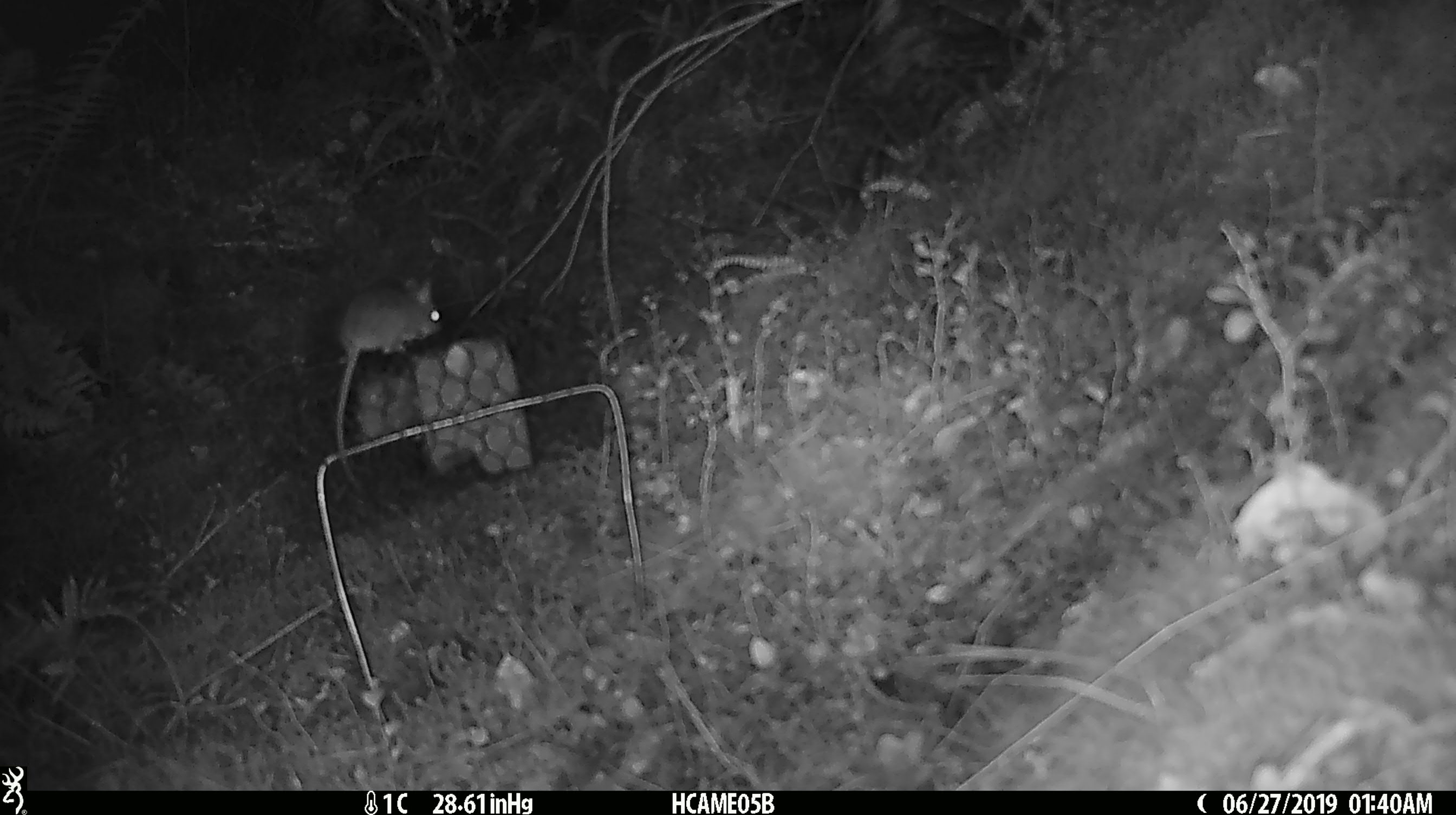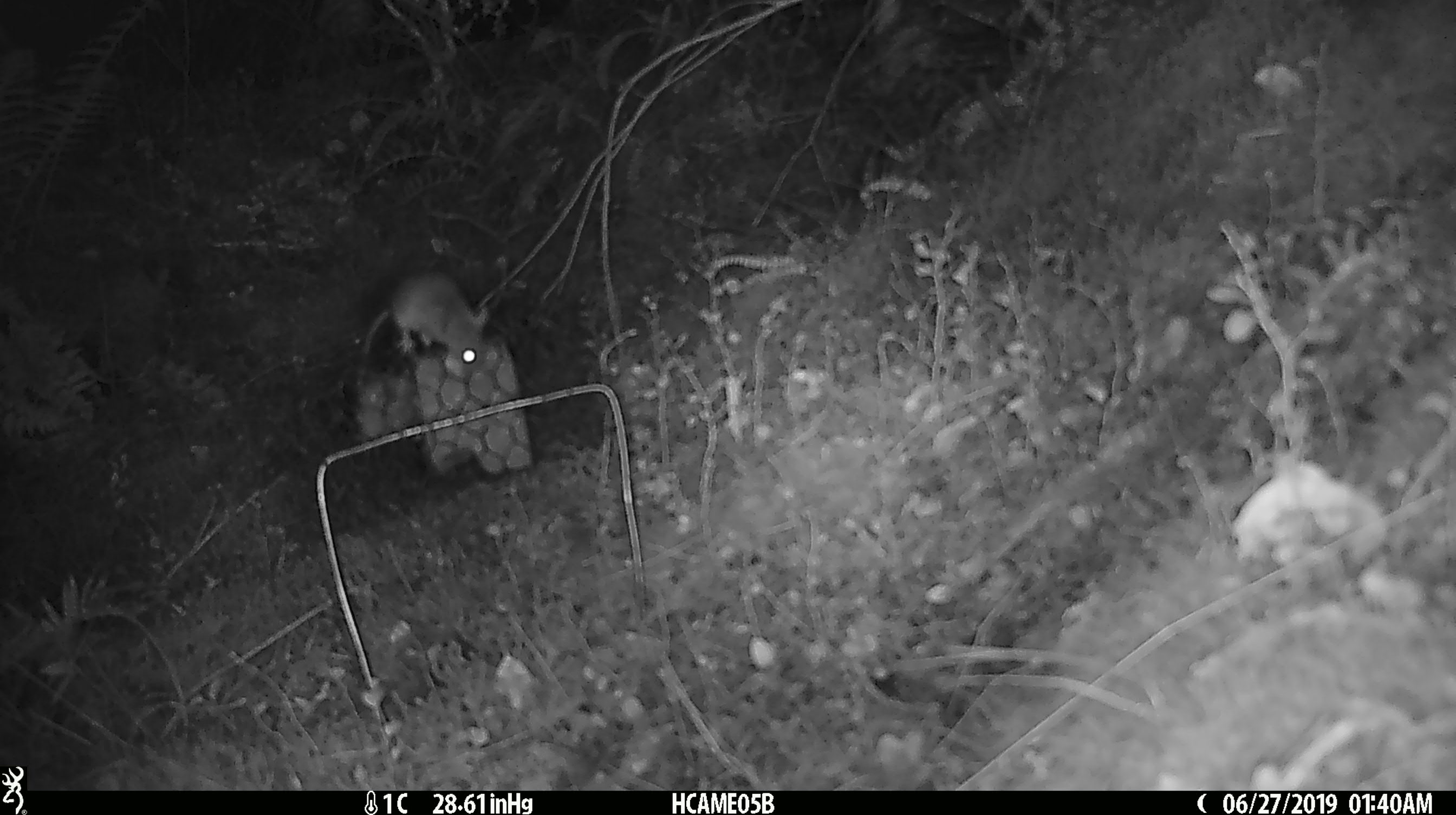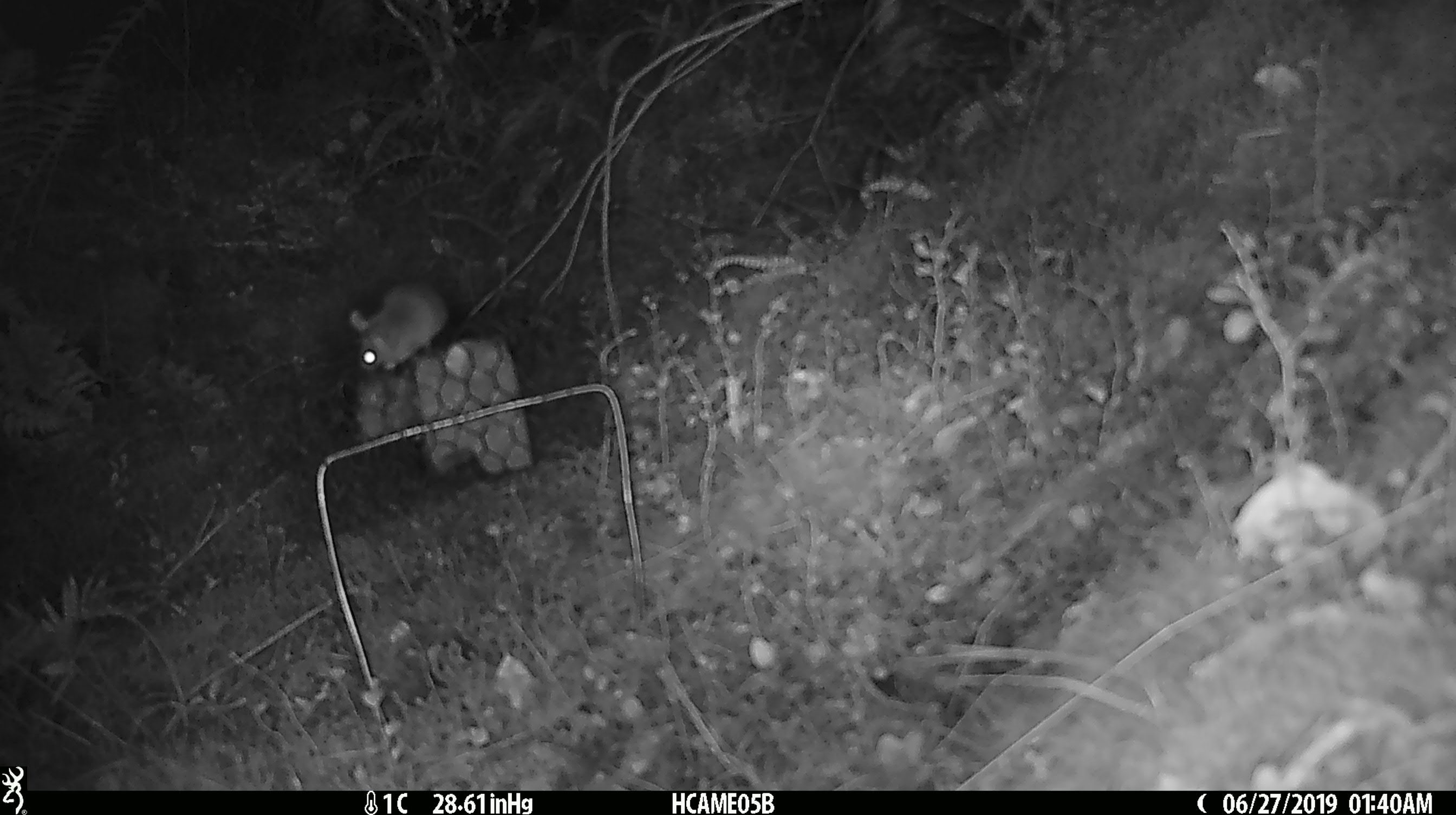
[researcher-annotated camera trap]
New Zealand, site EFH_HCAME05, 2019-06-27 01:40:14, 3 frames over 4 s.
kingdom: Animalia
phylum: Chordata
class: Mammalia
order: Rodentia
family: Muridae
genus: Mus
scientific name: Mus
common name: mouse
Mouse (Mus).